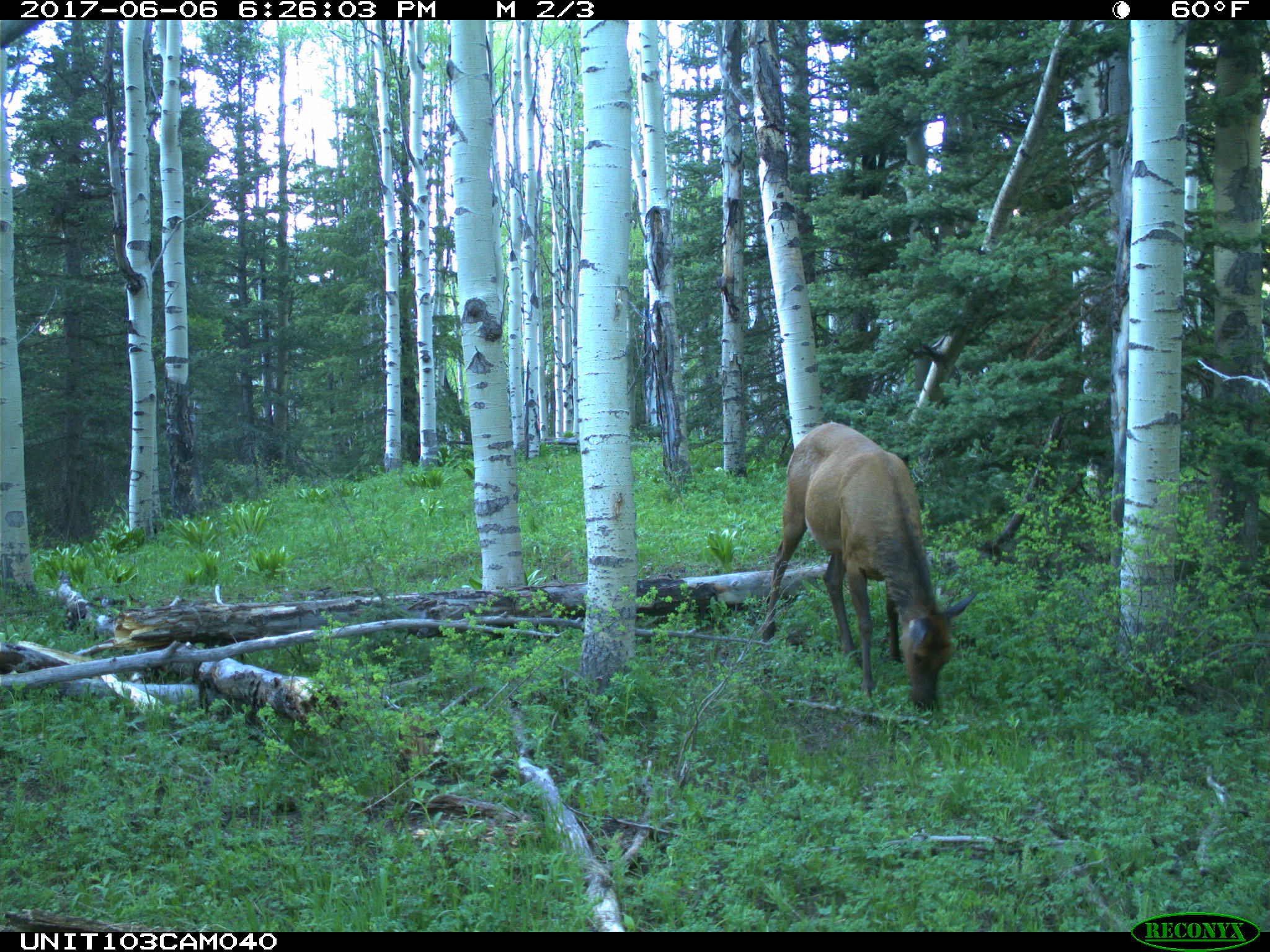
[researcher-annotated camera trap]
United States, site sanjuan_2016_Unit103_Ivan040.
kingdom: Animalia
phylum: Chordata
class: Mammalia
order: Artiodactyla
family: Cervidae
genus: Cervus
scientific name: Cervus elaphus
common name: red deer